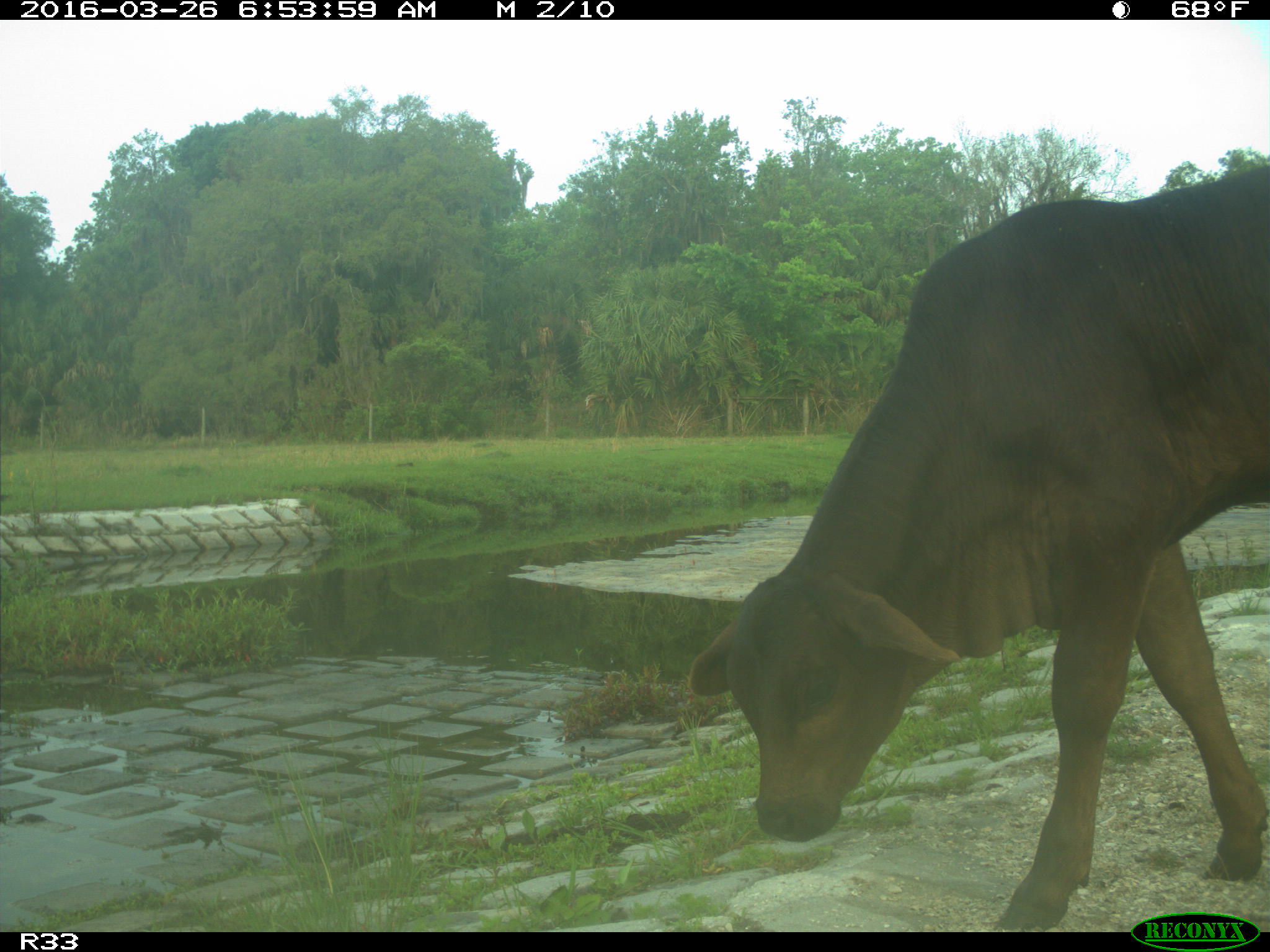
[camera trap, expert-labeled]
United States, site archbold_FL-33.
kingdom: Animalia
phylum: Chordata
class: Mammalia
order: Artiodactyla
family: Bovidae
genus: Bos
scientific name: Bos taurus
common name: domestic cow